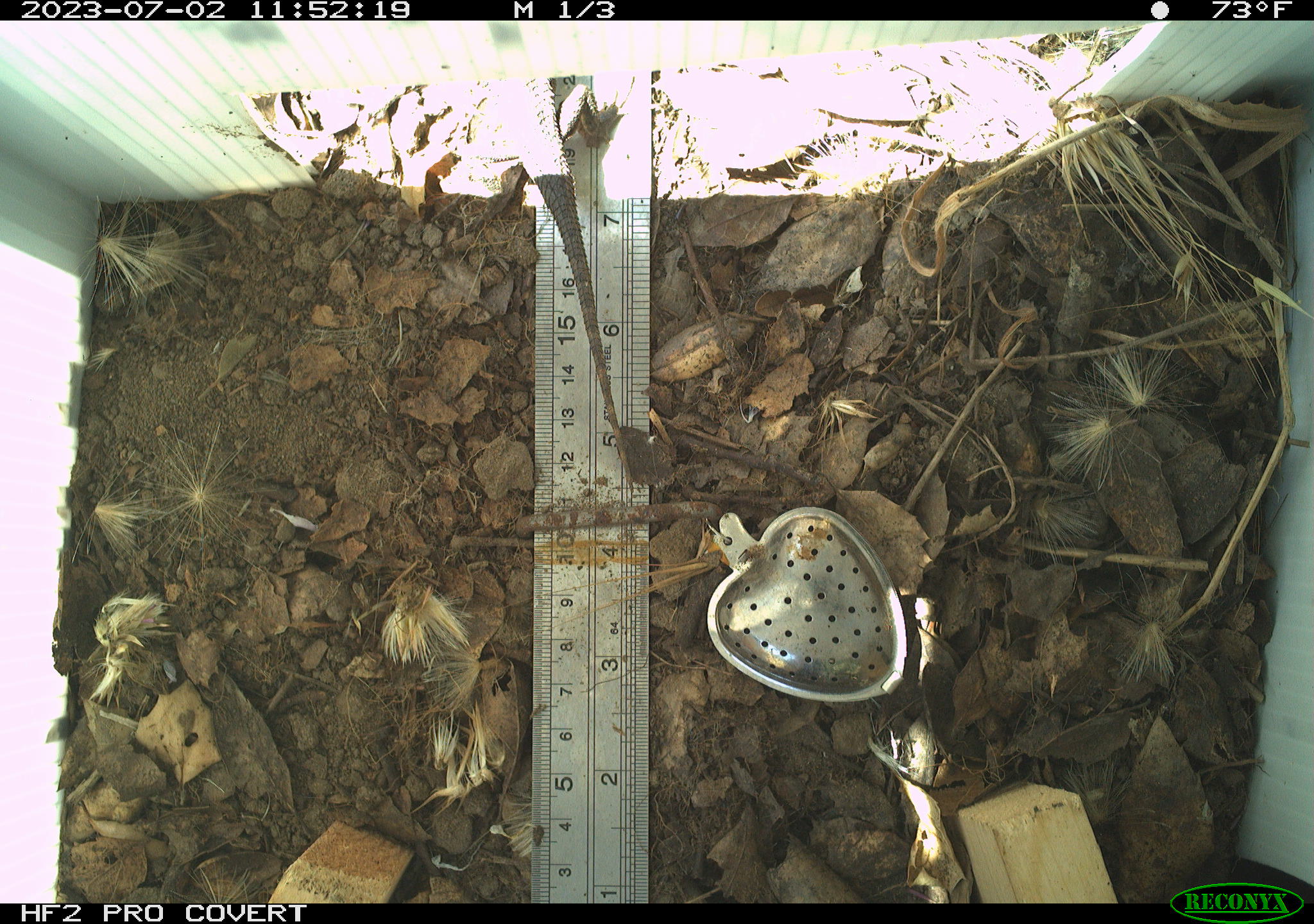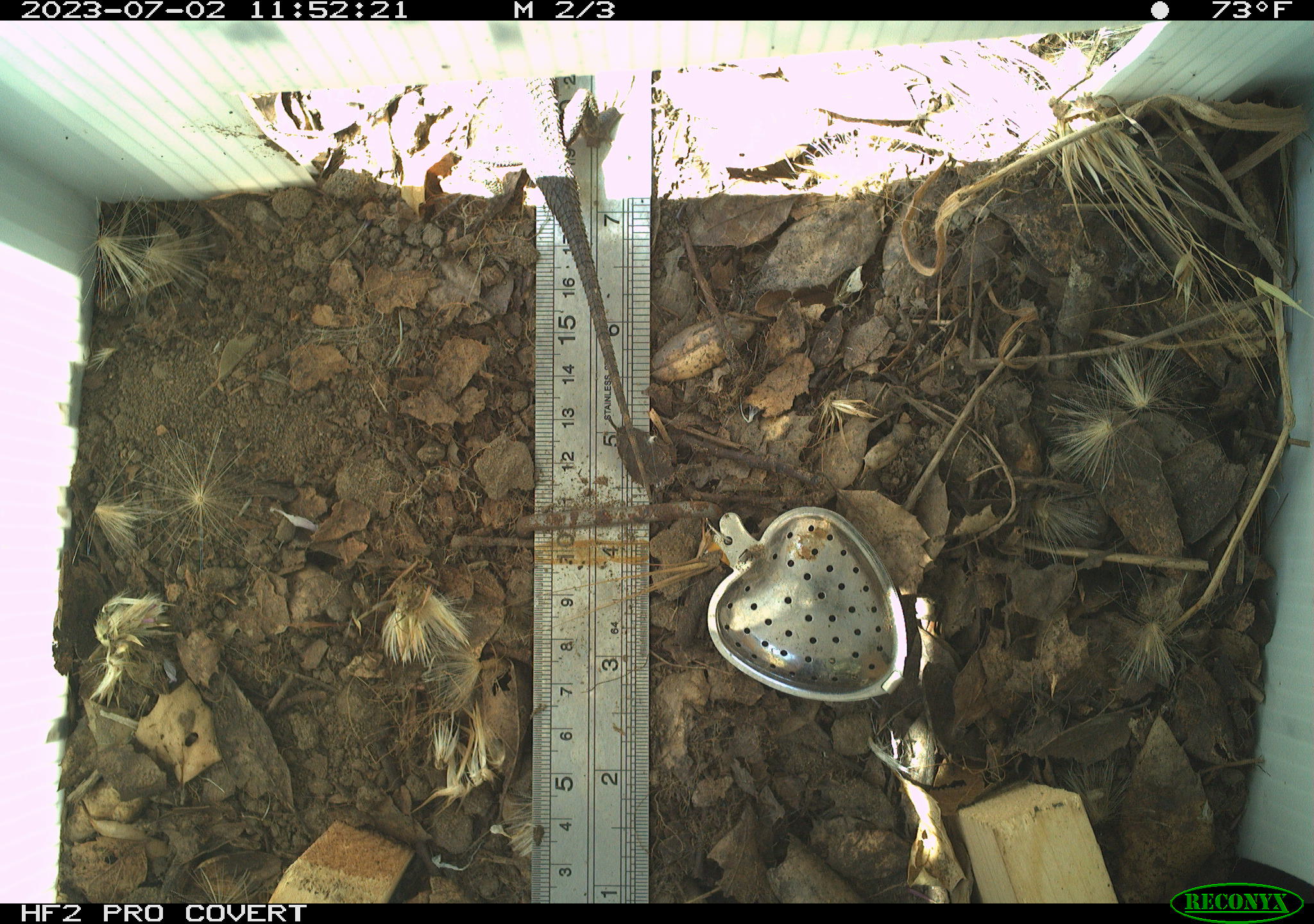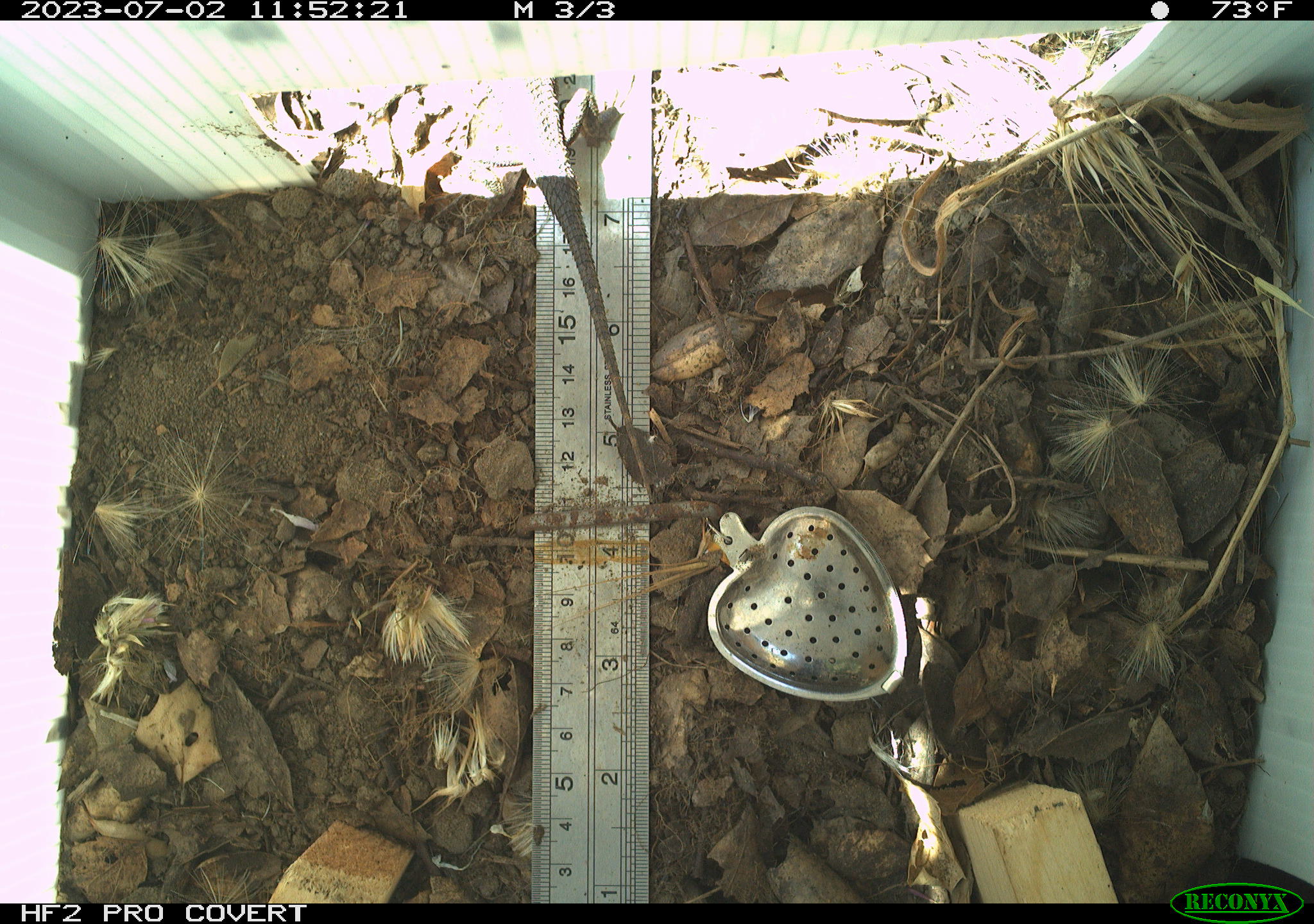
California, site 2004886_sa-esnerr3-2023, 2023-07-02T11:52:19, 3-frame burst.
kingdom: Animalia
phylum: Chordata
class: Reptilia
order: Squamata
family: Phrynosomatidae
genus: Sceloporus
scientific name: Sceloporus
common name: spiny lizards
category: sceloporus species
Sceloporus species (spiny lizards) (Sceloporus).